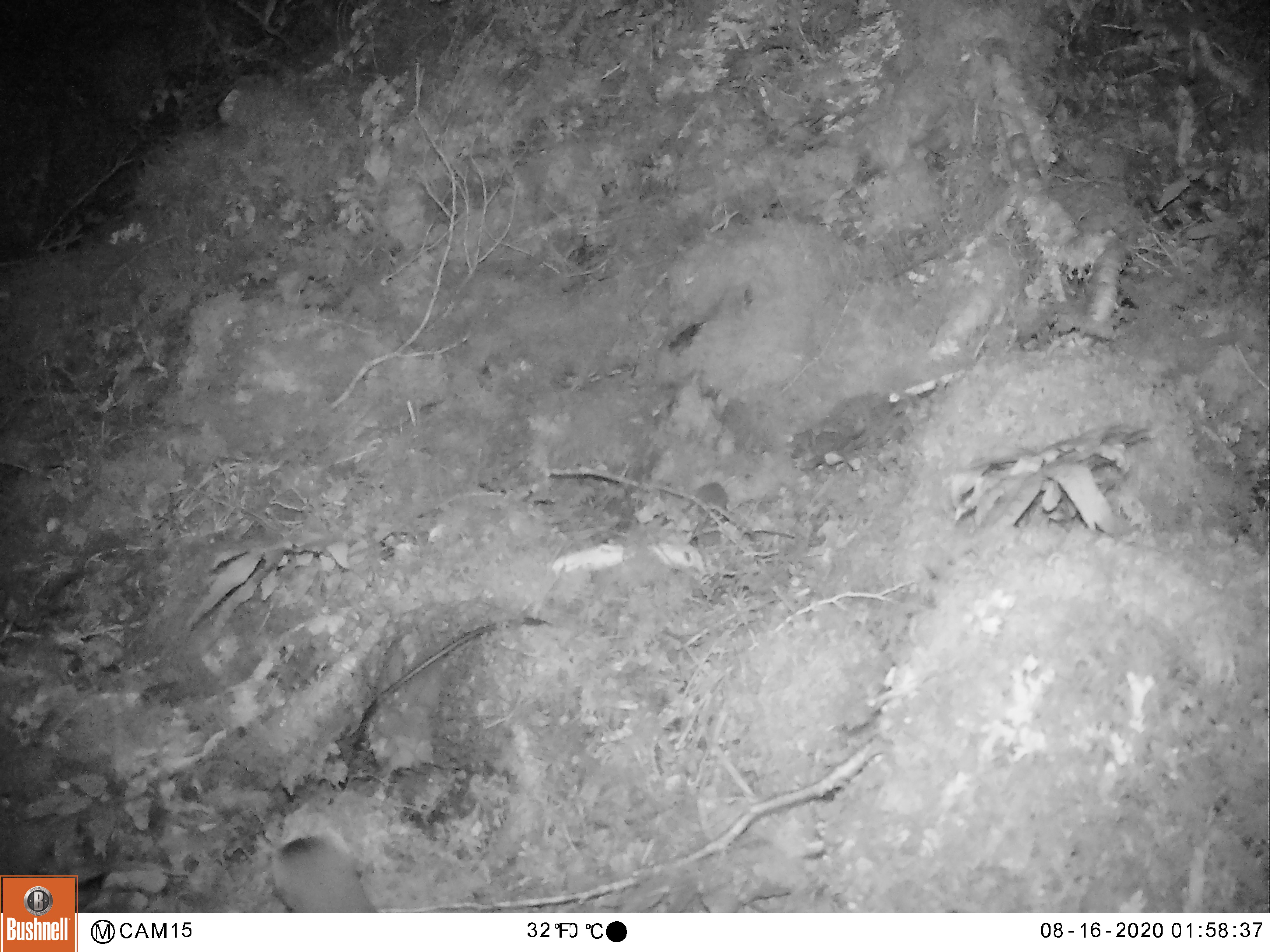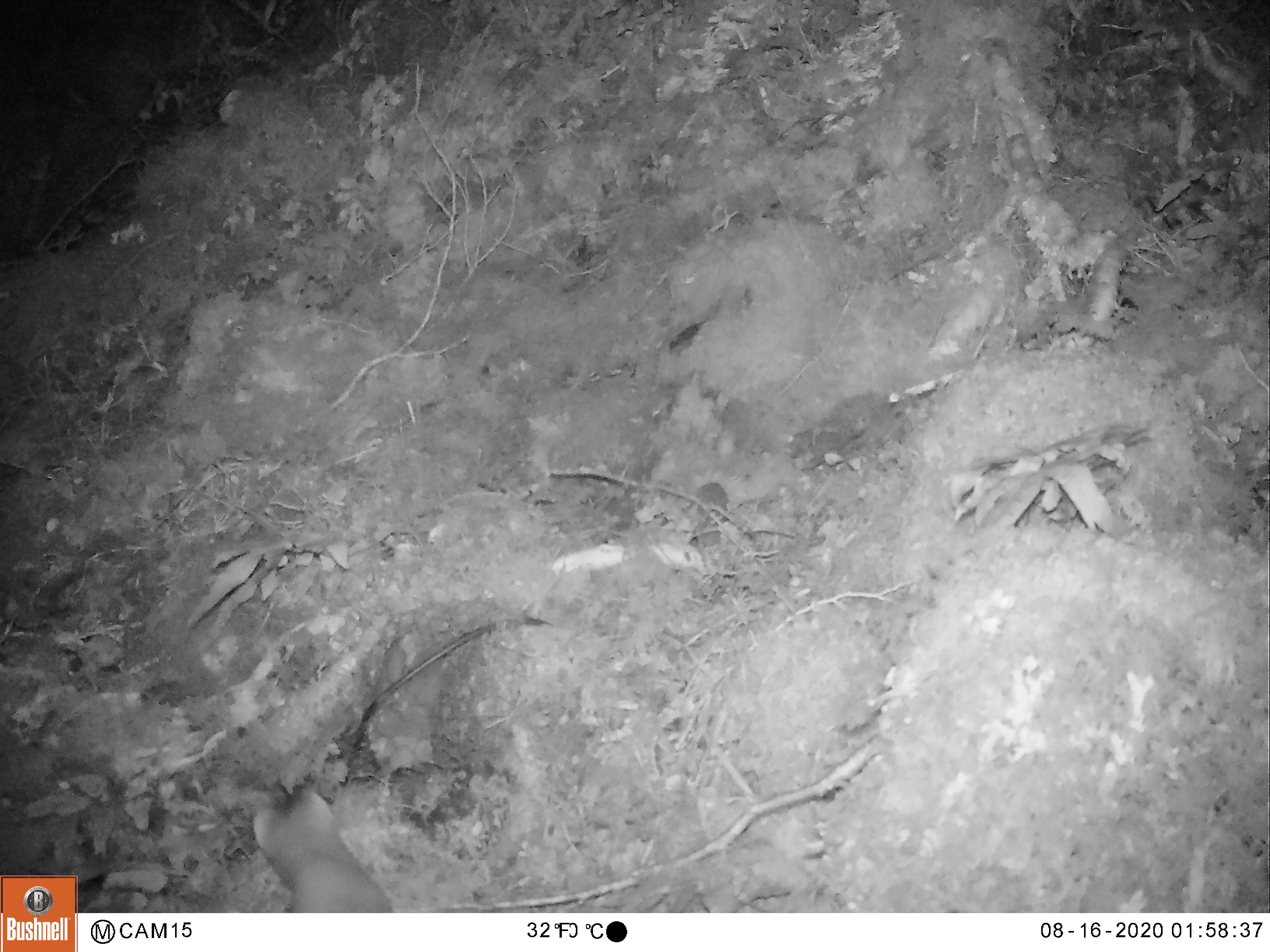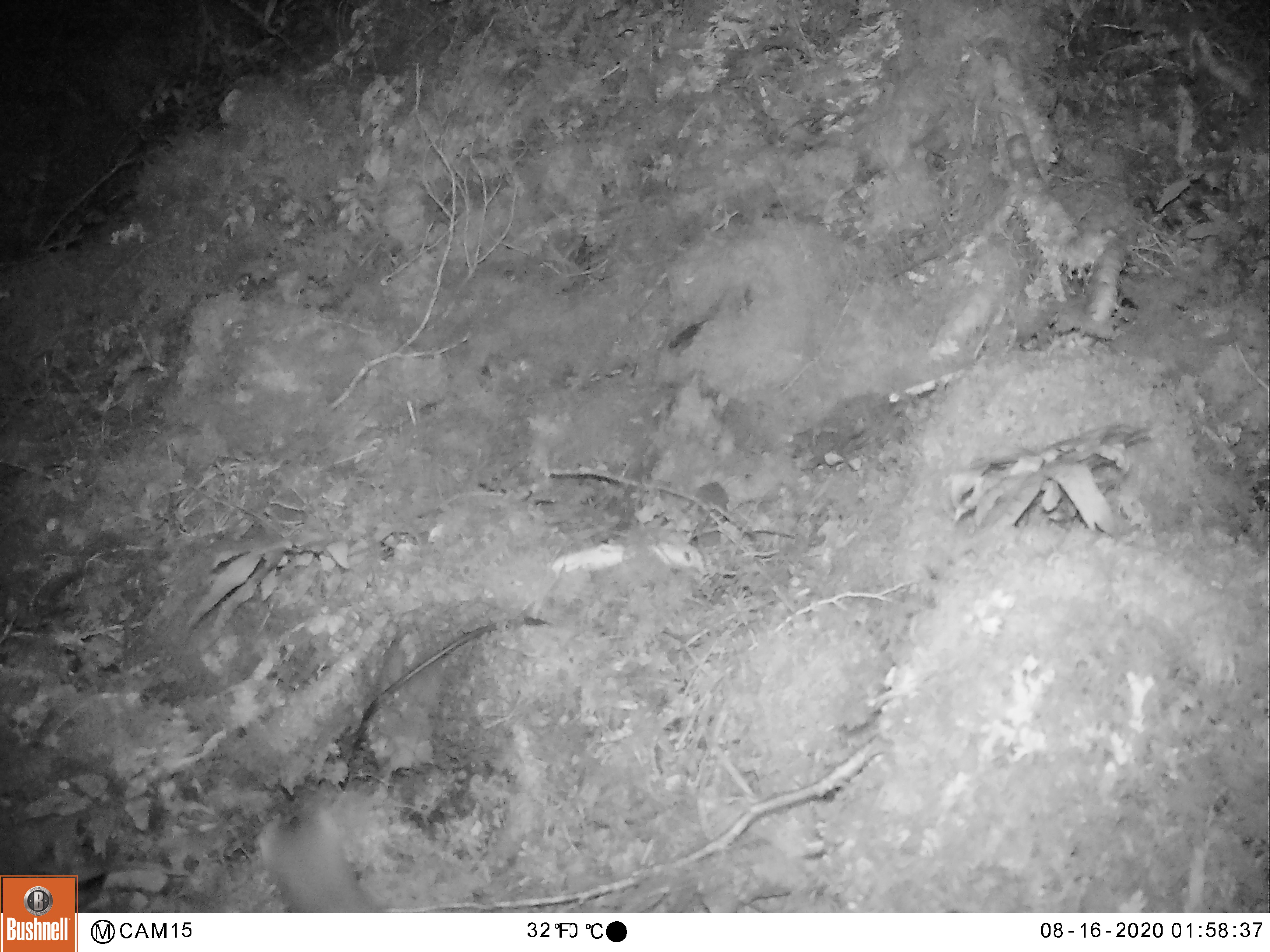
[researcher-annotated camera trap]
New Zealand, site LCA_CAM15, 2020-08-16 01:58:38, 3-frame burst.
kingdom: Animalia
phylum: Chordata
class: Mammalia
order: Rodentia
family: Muridae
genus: Rattus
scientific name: Rattus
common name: rat